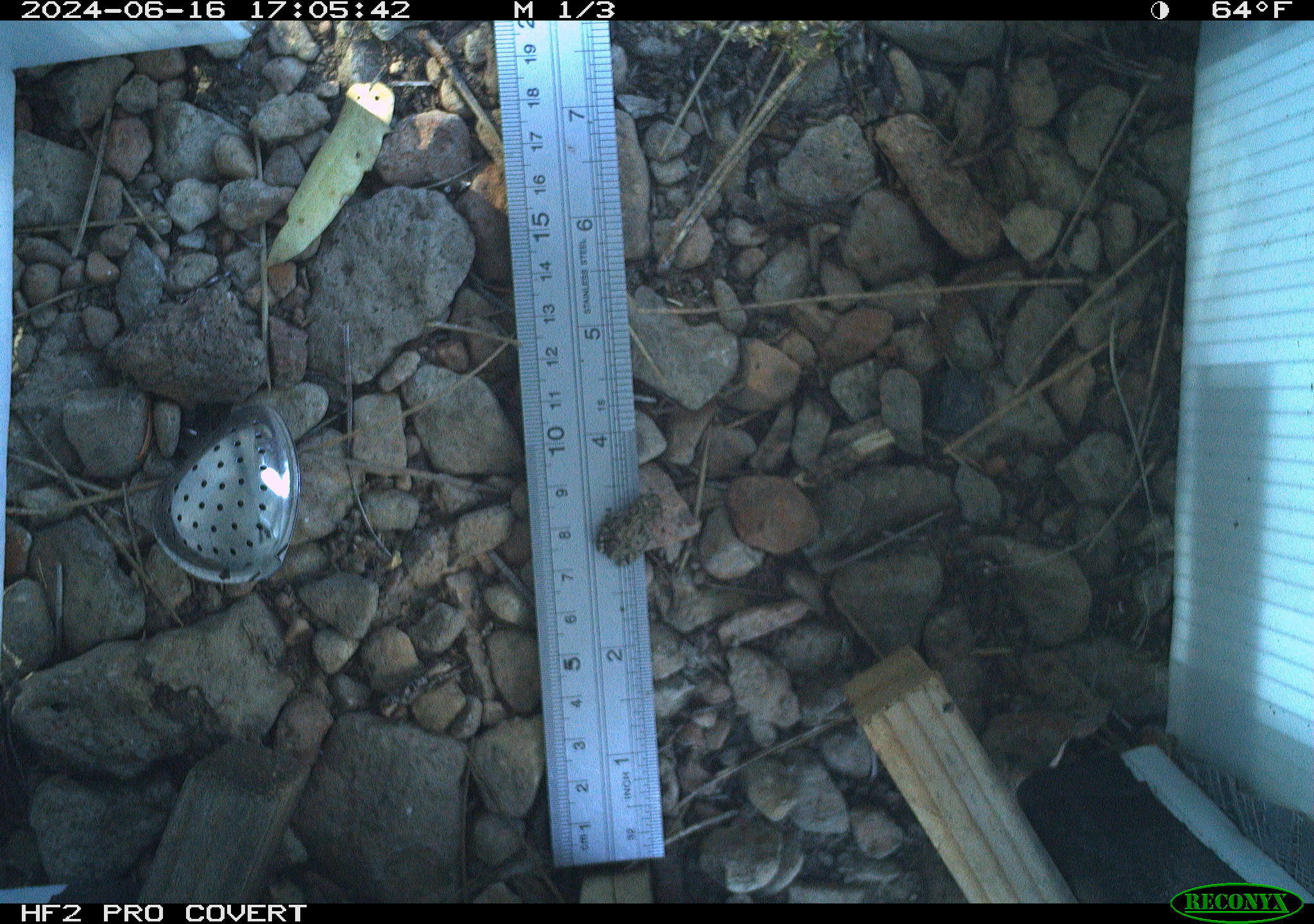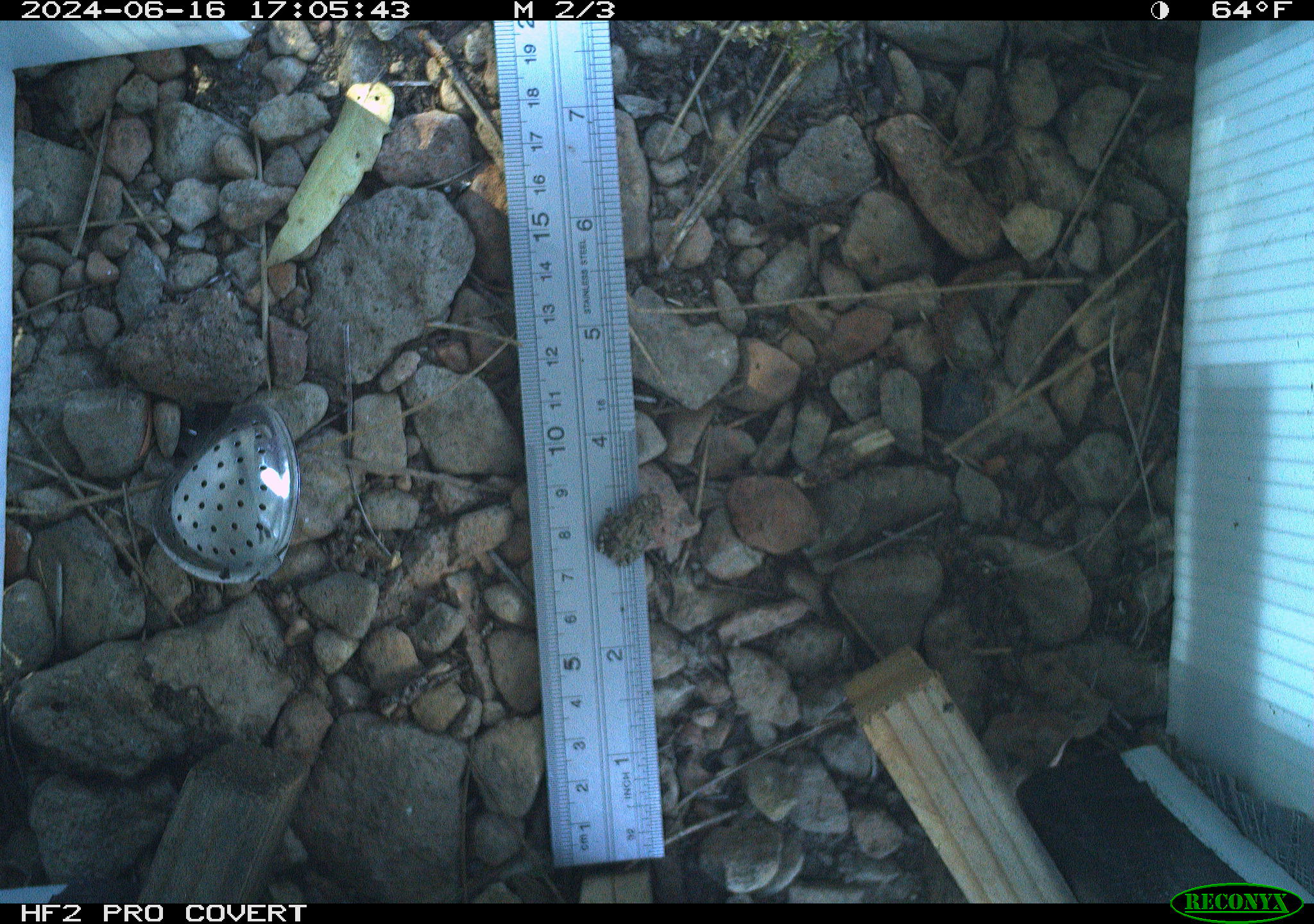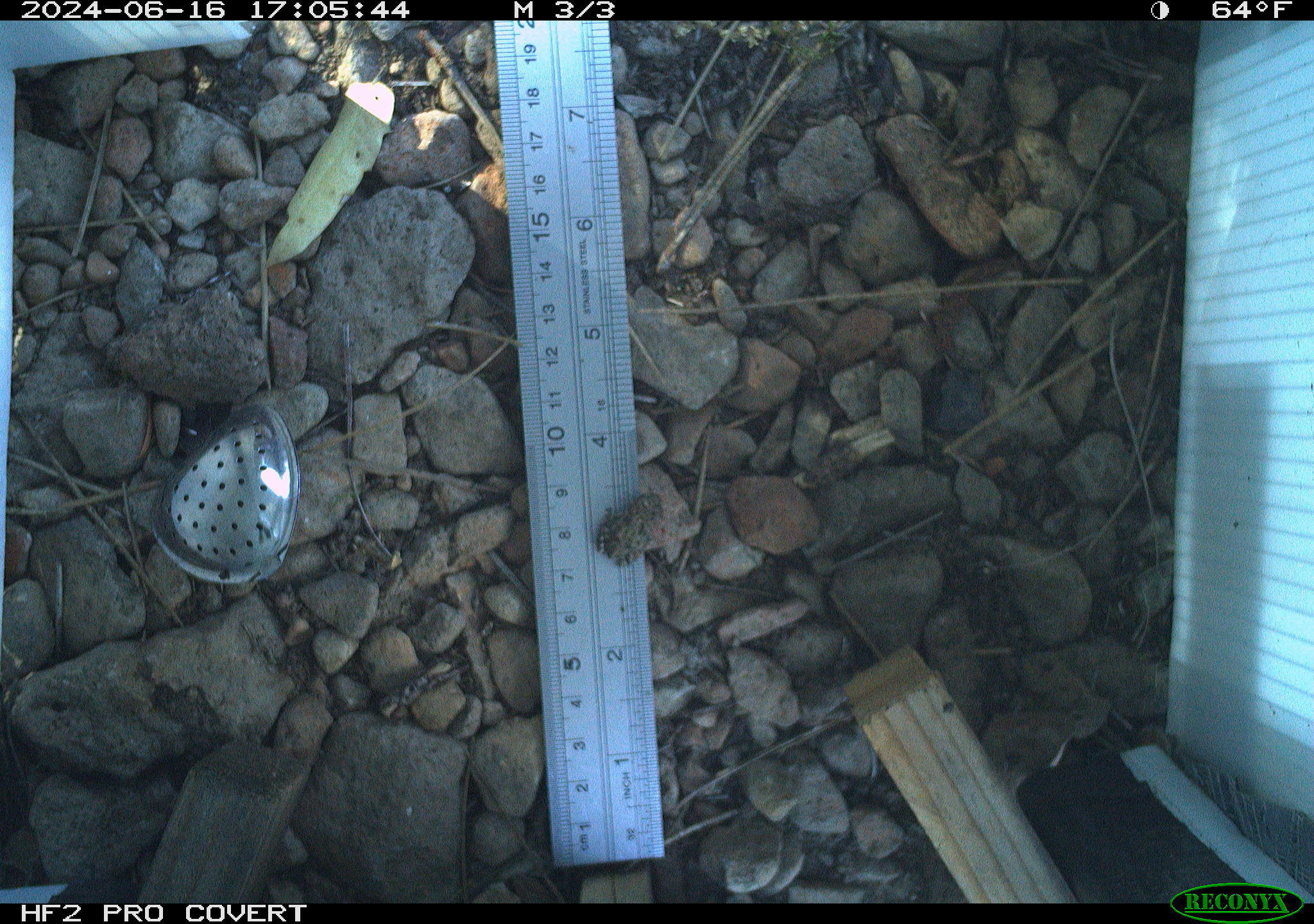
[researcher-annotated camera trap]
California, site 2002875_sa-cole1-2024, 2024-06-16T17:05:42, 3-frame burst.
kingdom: Animalia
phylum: Chordata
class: Amphibia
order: Anura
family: Hylidae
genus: Pseudacris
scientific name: Pseudacris regilla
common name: sierran treefrog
Sierran treefrog (Pseudacris regilla).